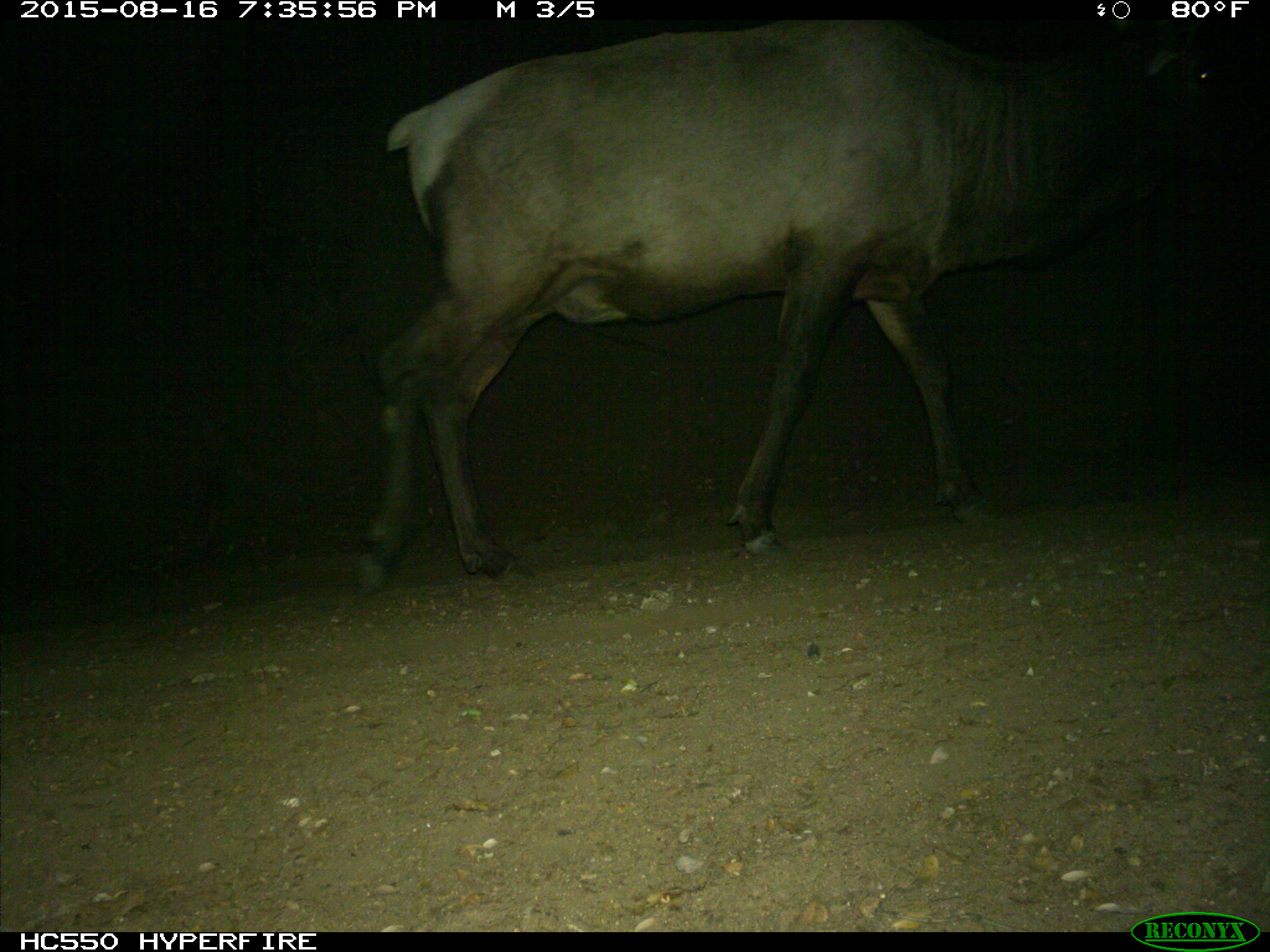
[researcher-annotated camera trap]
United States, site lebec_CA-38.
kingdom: Animalia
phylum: Chordata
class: Mammalia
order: Artiodactyla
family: Cervidae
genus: Cervus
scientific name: Cervus canadensis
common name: elk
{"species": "Cervus canadensis (elk)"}